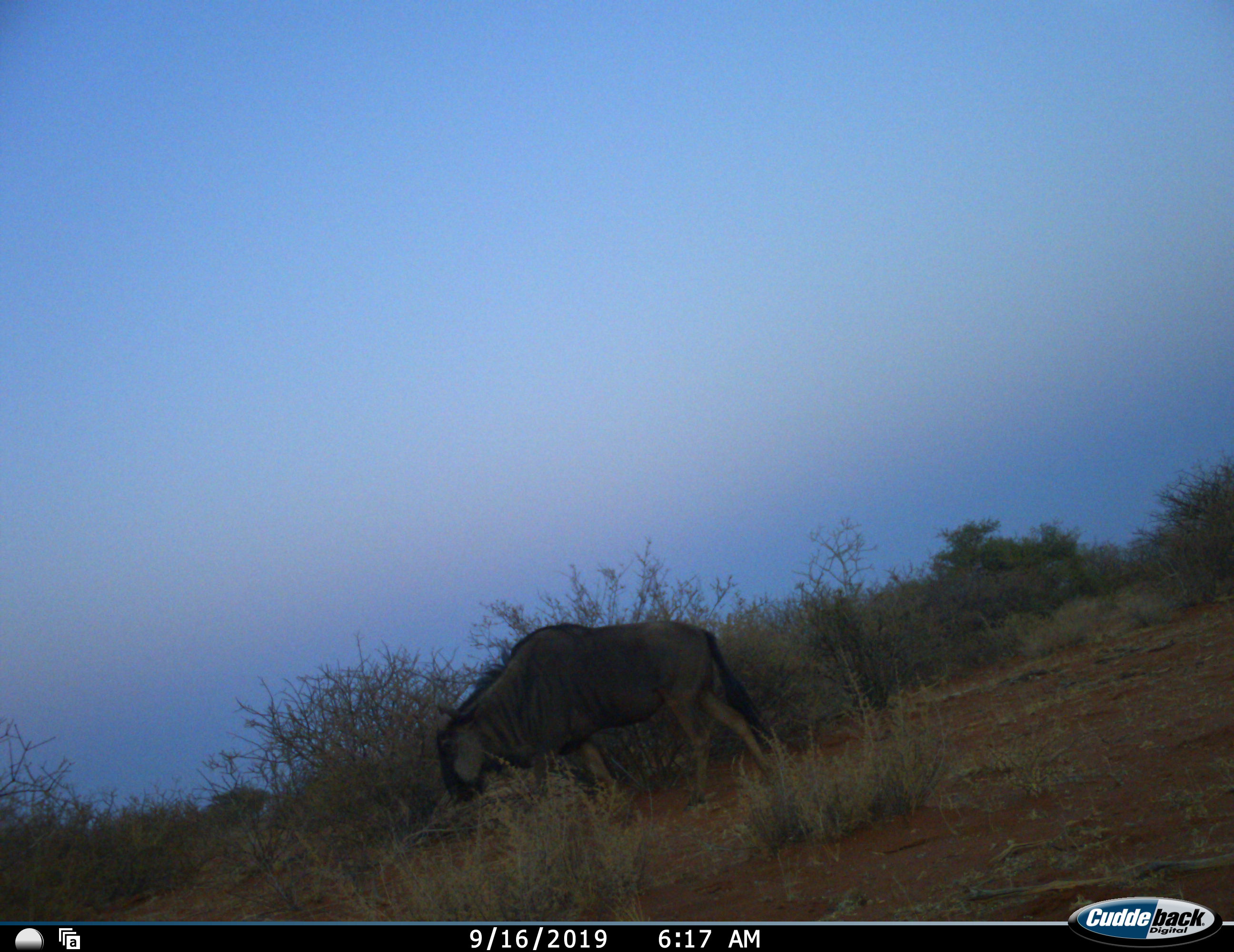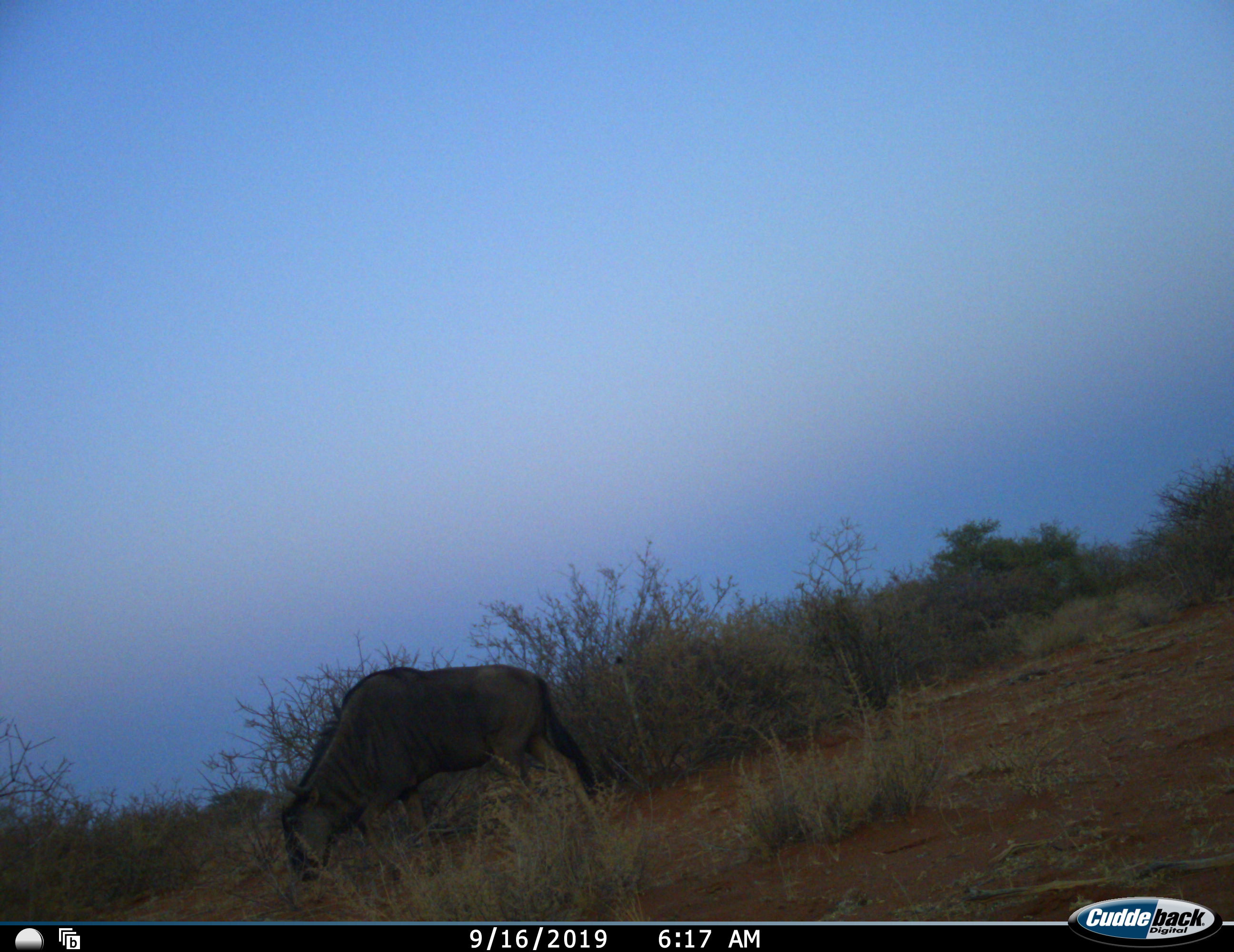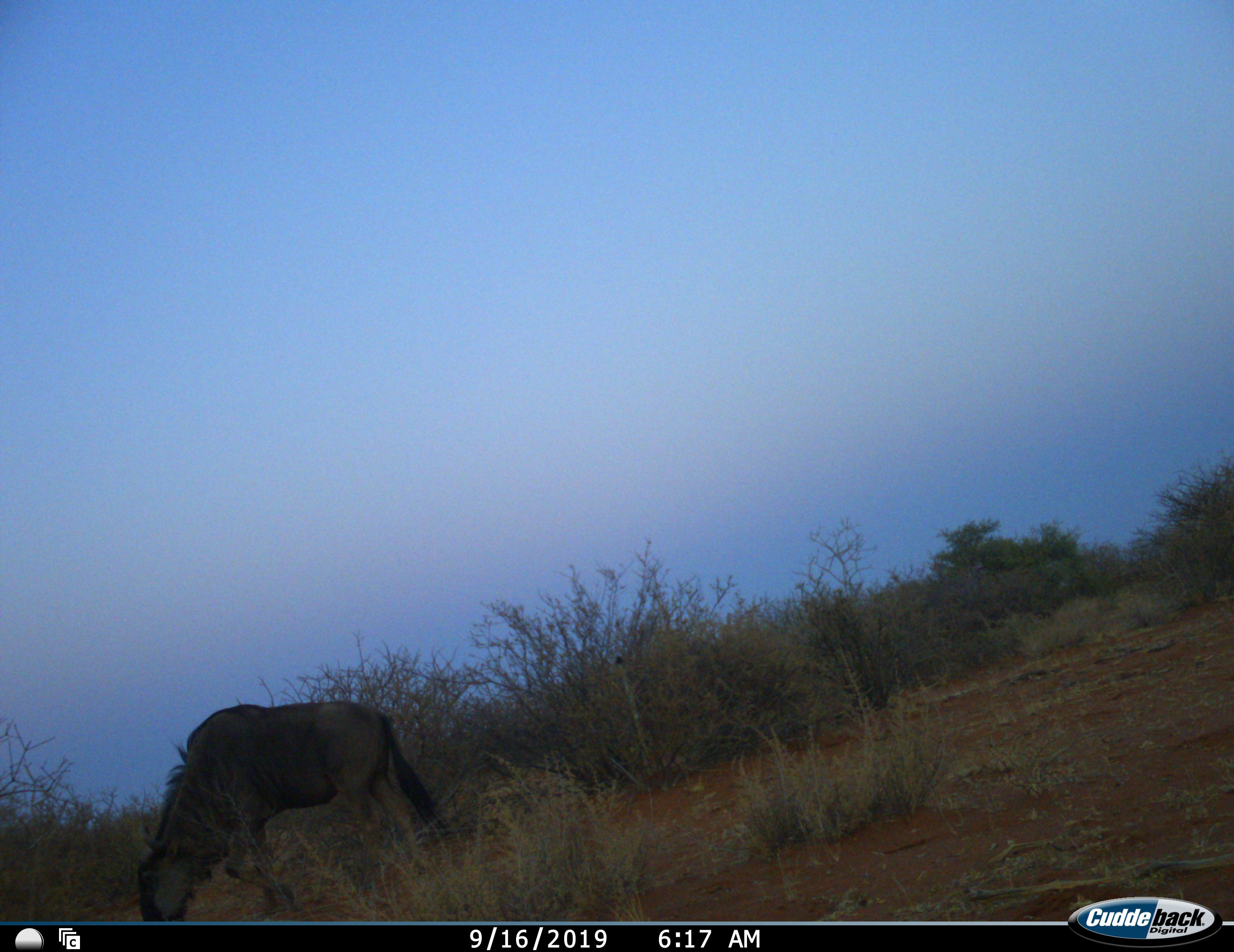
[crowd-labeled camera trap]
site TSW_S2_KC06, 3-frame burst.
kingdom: Animalia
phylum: Chordata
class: Mammalia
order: Artiodactyla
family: Bovidae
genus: Connochaetes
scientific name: Connochaetes taurinus taurinus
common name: blue wildebeest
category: wildebeestblue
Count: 1.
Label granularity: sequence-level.